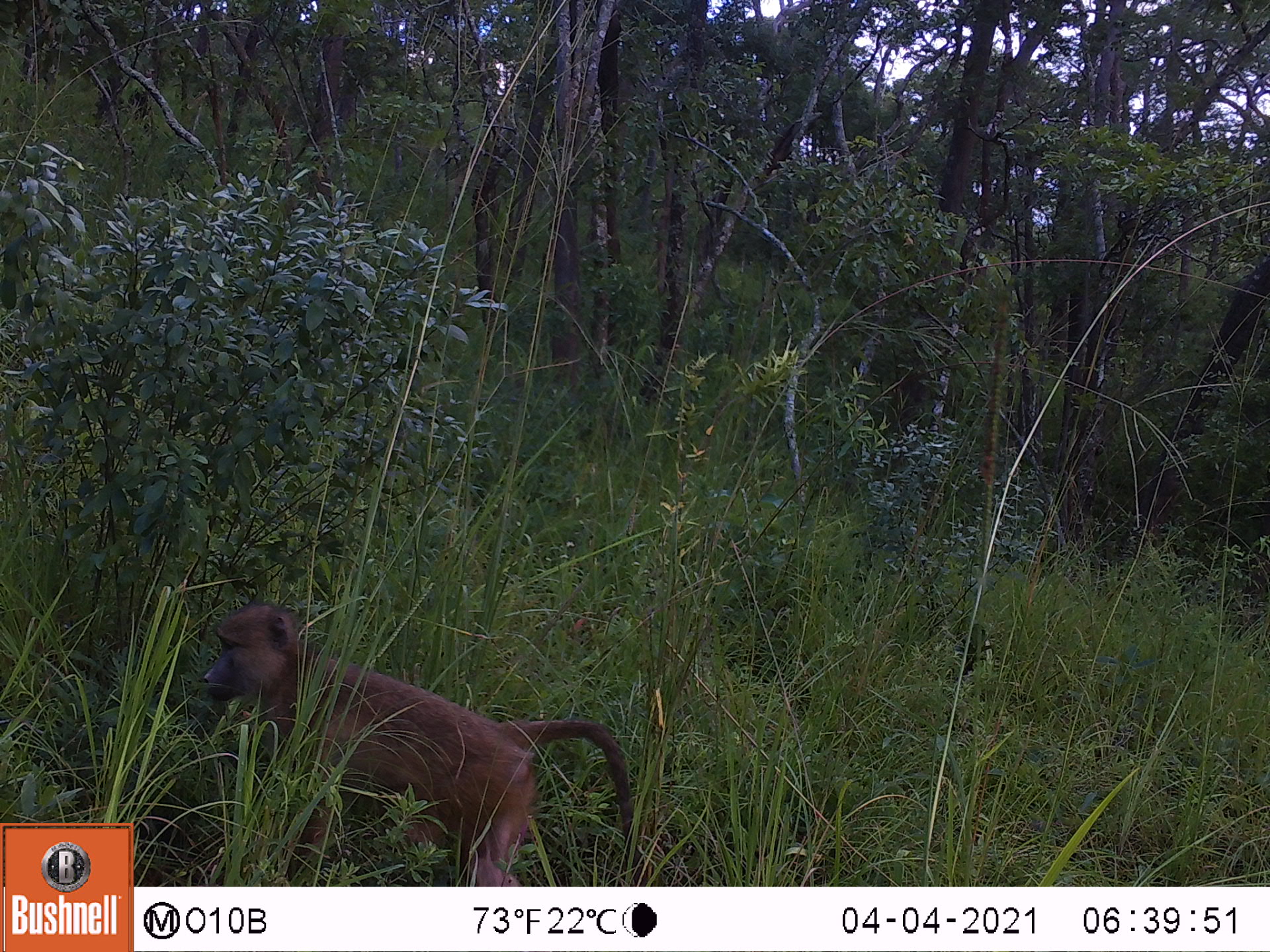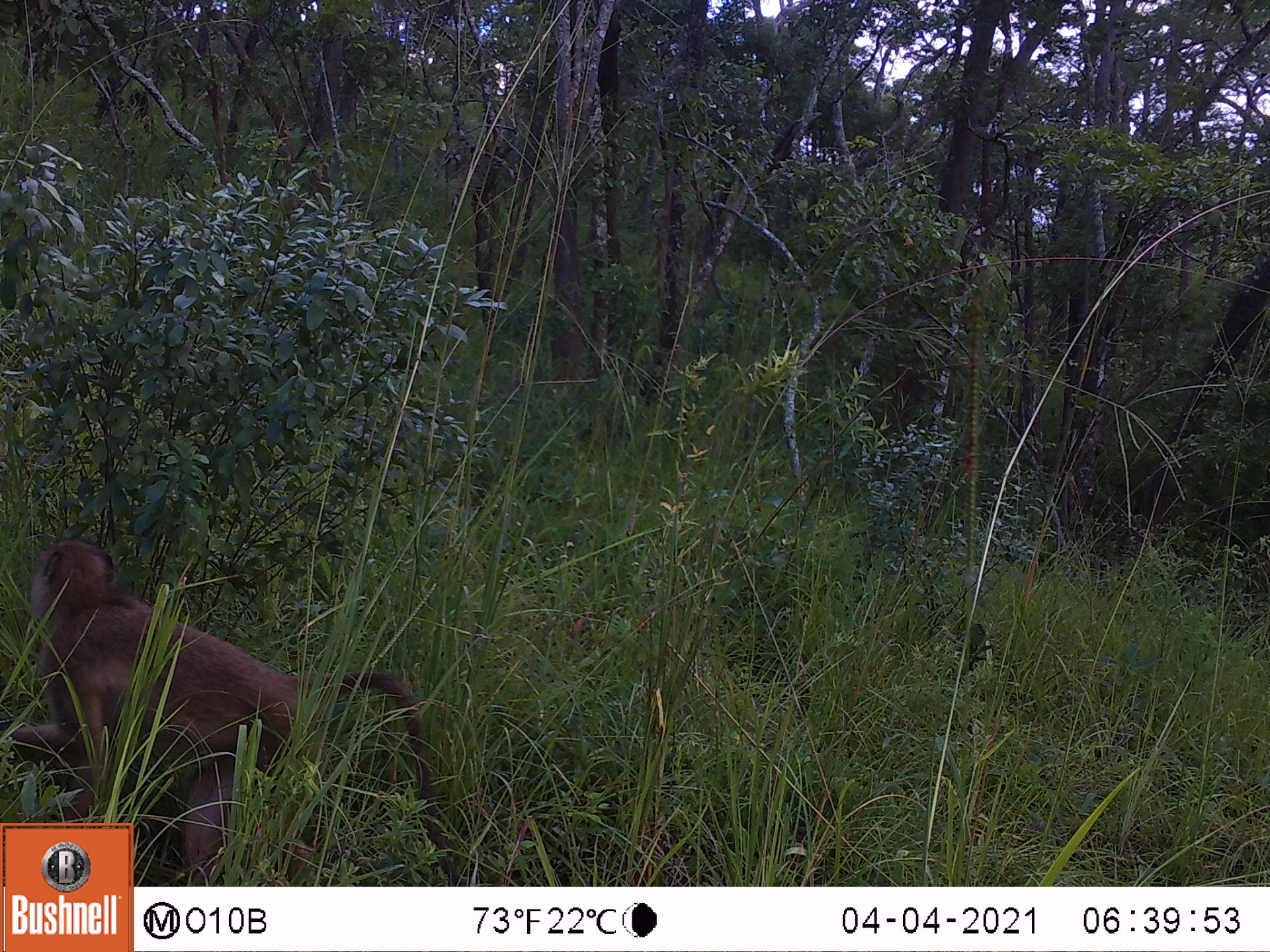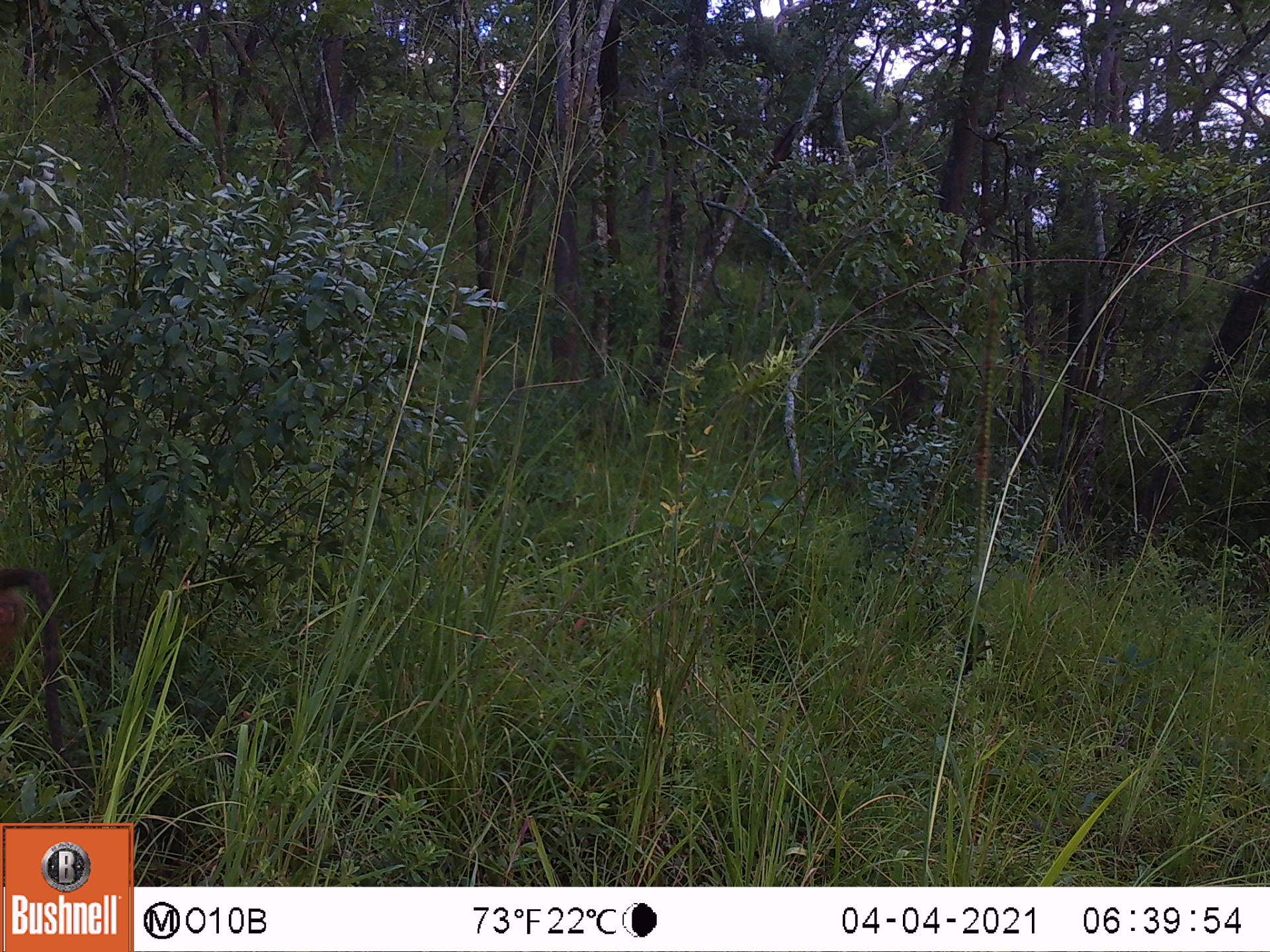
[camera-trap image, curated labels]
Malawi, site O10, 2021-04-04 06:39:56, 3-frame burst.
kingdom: Animalia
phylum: Chordata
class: Mammalia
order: Primates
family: Cercopithecidae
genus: Papio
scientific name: Papio cynocephalus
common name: yellow baboon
Yellow baboon (Papio cynocephalus), count 1.